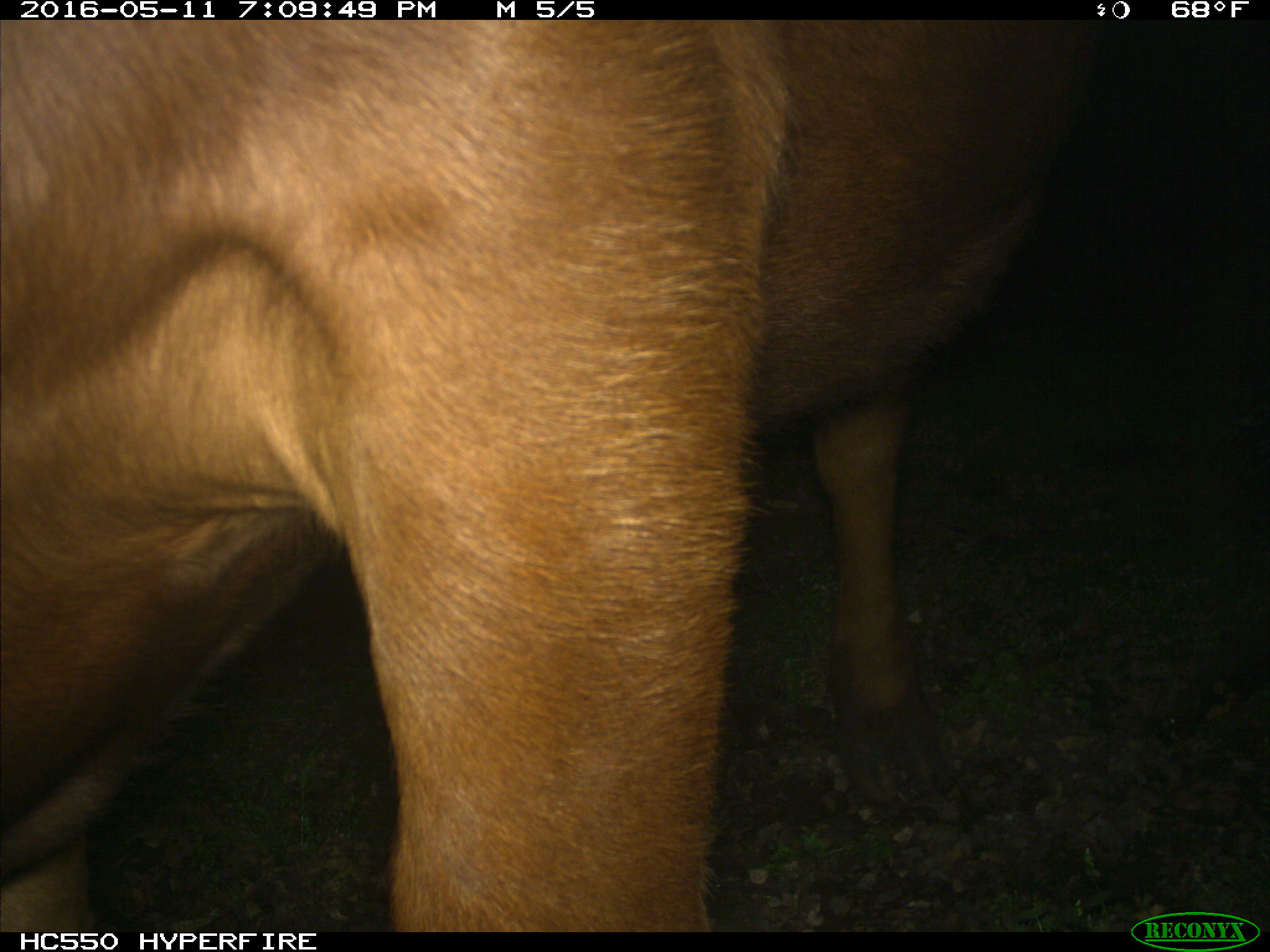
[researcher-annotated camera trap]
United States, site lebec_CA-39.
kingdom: Animalia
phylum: Chordata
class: Mammalia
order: Artiodactyla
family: Bovidae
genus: Bos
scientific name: Bos taurus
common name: domestic cow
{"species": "Bos taurus (domestic cow)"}